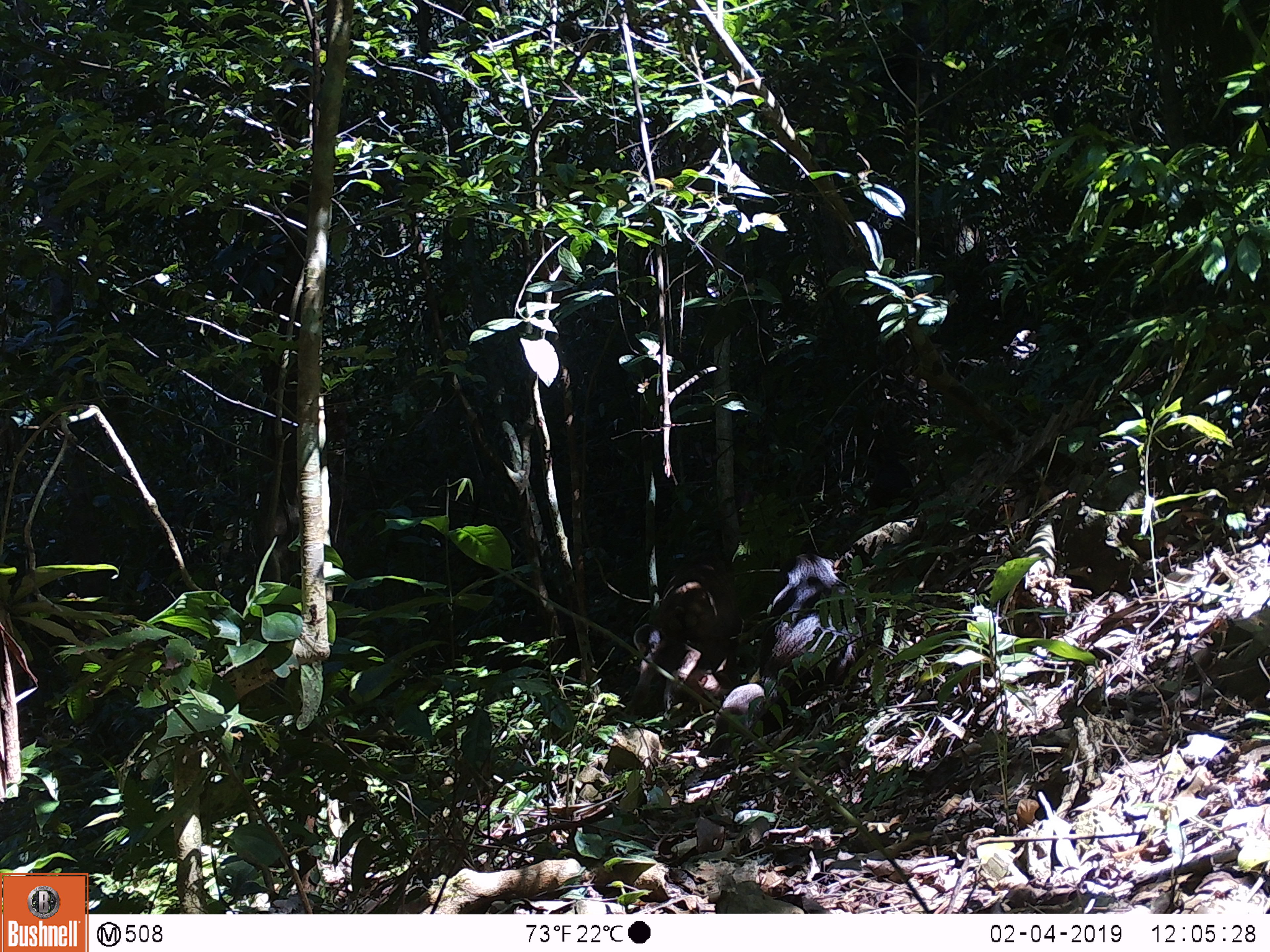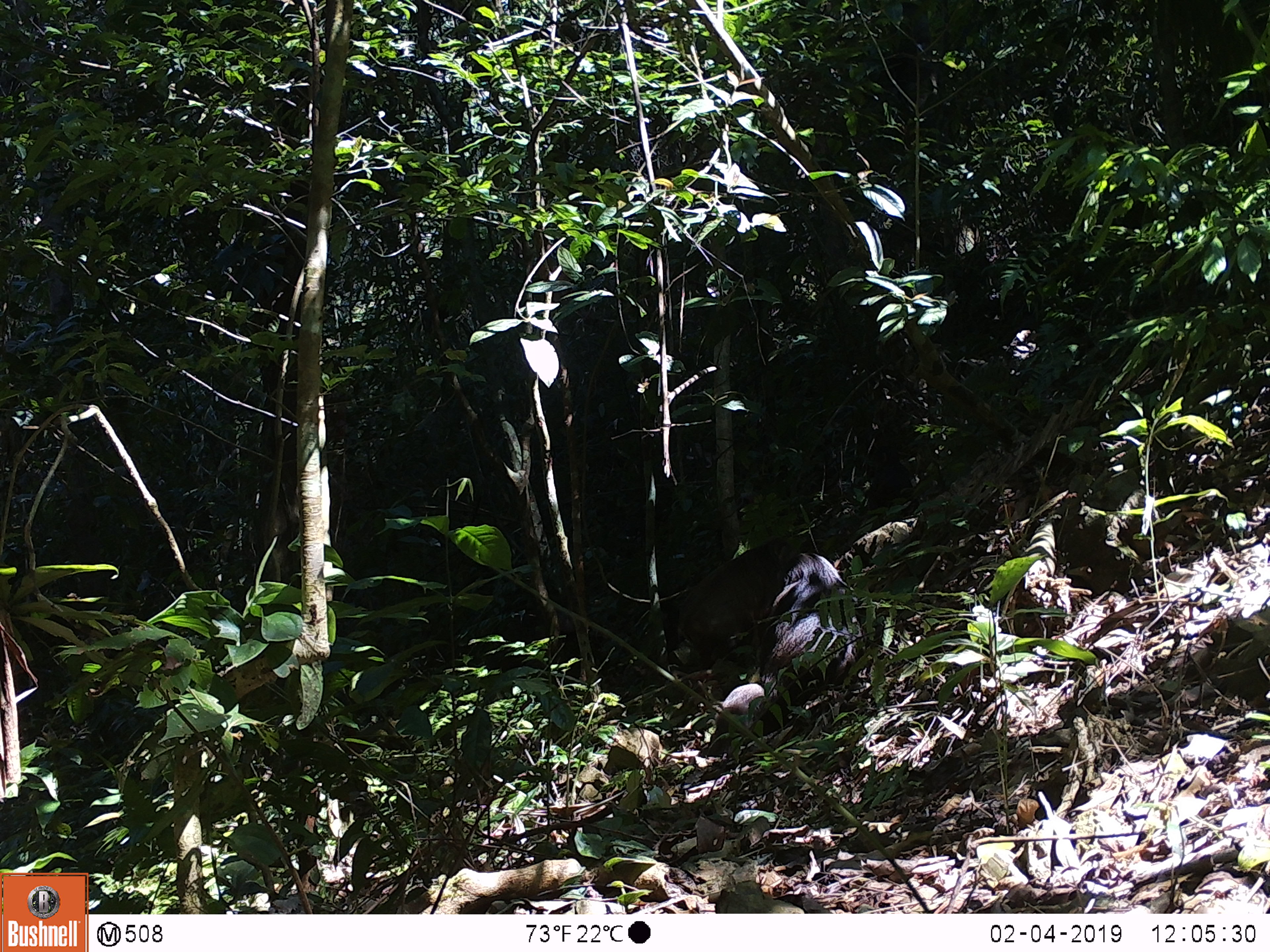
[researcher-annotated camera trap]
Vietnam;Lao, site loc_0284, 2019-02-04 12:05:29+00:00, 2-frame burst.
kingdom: Animalia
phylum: Chordata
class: Mammalia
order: Primates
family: Cercopithecidae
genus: Macaca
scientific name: Macaca arctoides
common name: stump-tailed macaque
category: stump tailed macaque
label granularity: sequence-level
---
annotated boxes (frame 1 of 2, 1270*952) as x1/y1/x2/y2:
stump tailed macaque: 756/550/867/760; 655/550/740/709; 627/621/725/714; 699/682/765/757; 863/445/920/519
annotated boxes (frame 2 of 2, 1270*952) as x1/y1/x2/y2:
stump tailed macaque: 753/551/865/736; 676/533/820/669; 701/682/766/757; 865/445/920/522